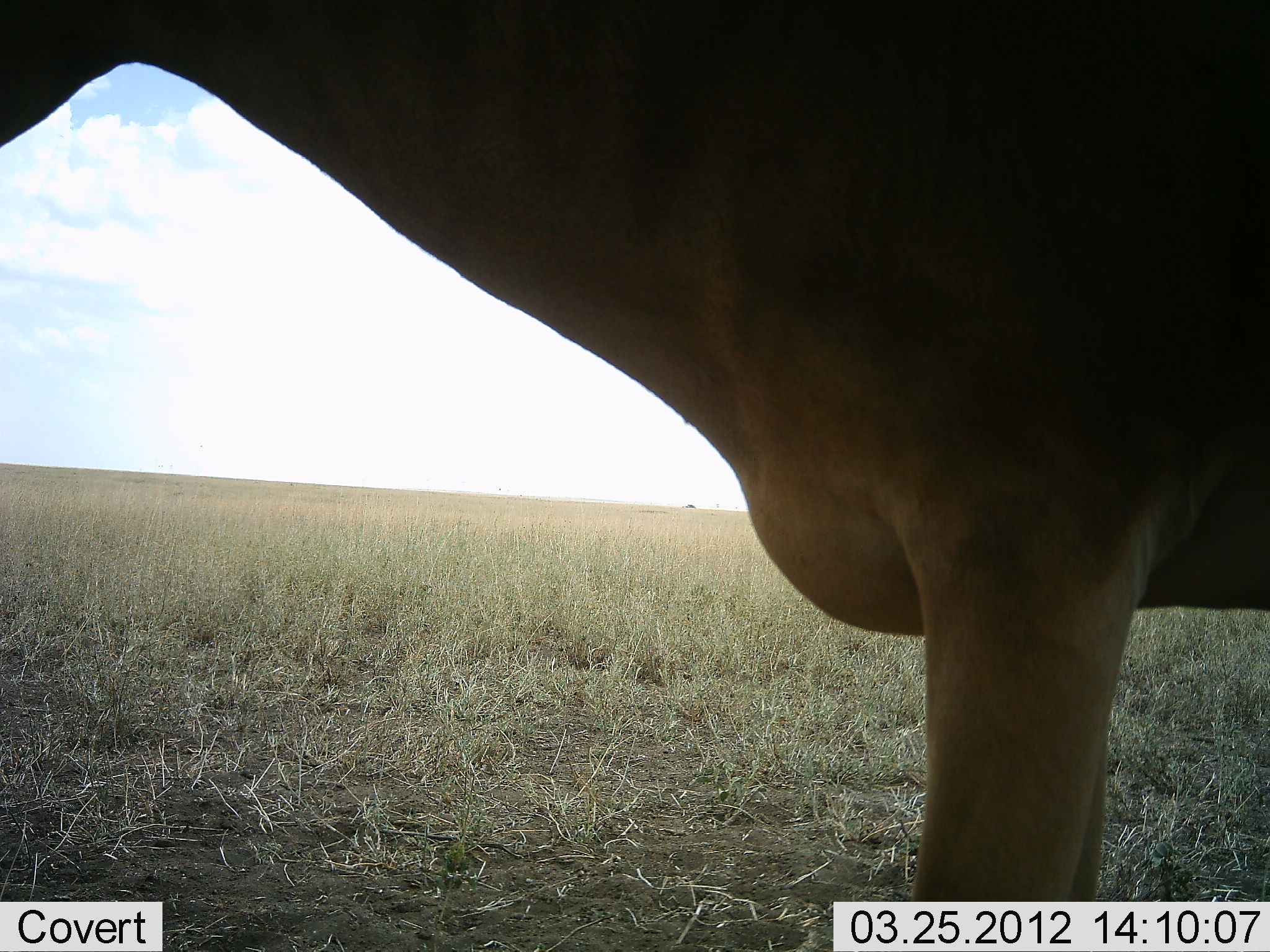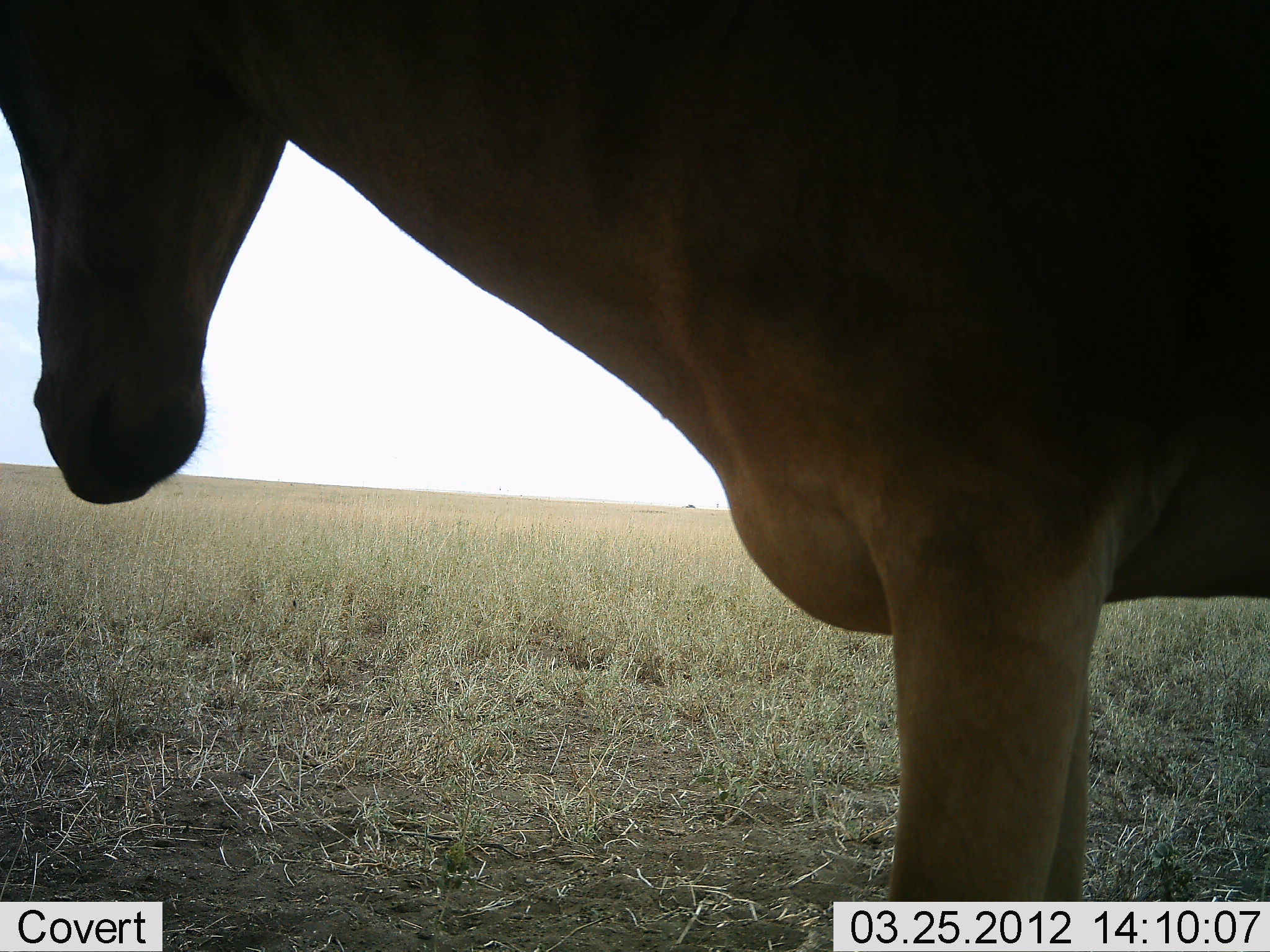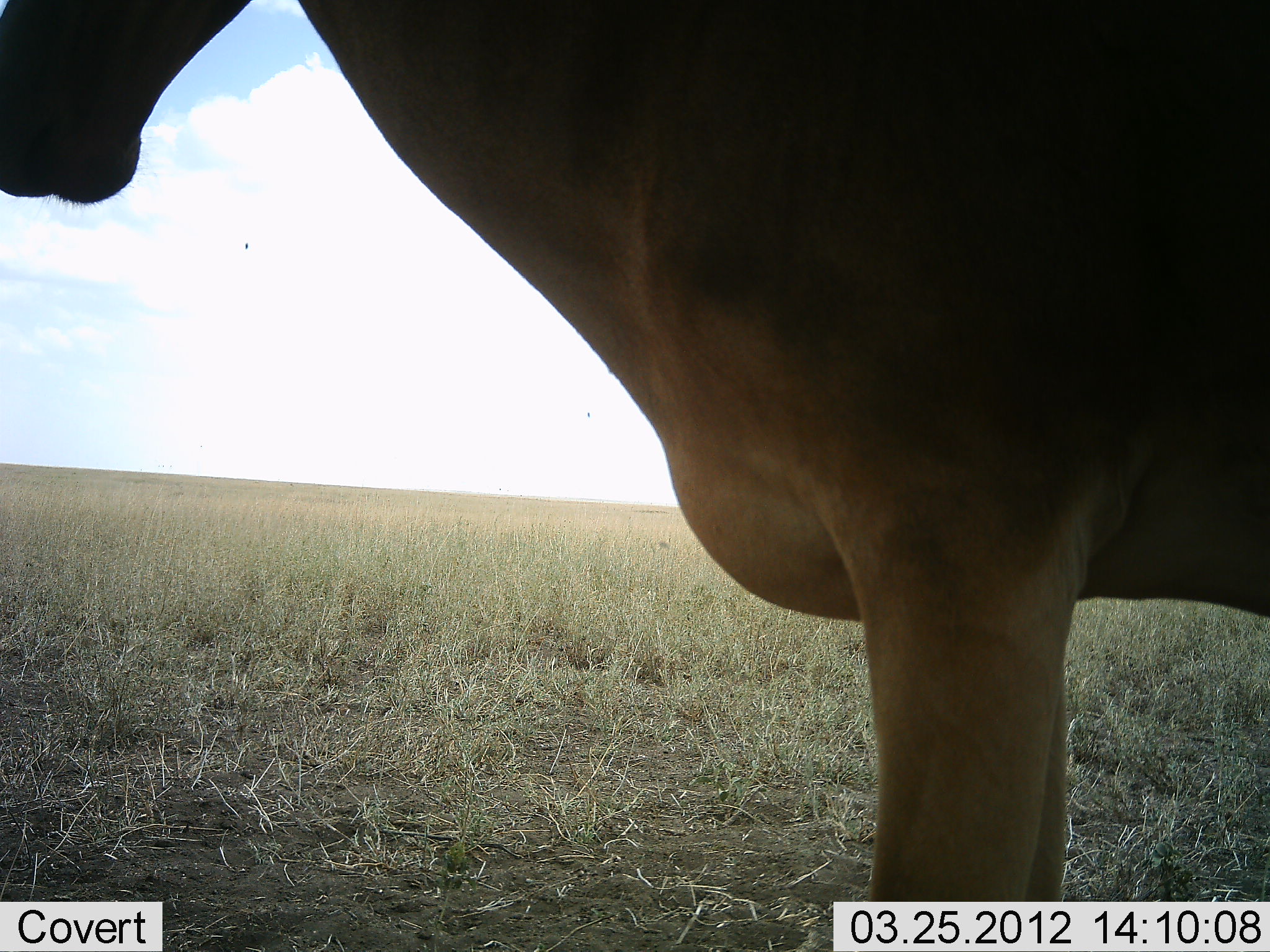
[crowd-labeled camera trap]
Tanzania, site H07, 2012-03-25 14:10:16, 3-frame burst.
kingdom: Animalia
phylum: Chordata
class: Mammalia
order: Artiodactyla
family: Bovidae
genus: Alcelaphus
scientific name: Alcelaphus buselaphus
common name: hartebeest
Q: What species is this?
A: Hartebeest (Alcelaphus buselaphus).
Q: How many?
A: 1.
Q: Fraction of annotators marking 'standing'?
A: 100%.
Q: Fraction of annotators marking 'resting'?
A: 0%.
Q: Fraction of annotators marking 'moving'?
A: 0%.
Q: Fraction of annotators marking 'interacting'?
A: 0%.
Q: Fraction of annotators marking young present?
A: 0%.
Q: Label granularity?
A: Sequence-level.